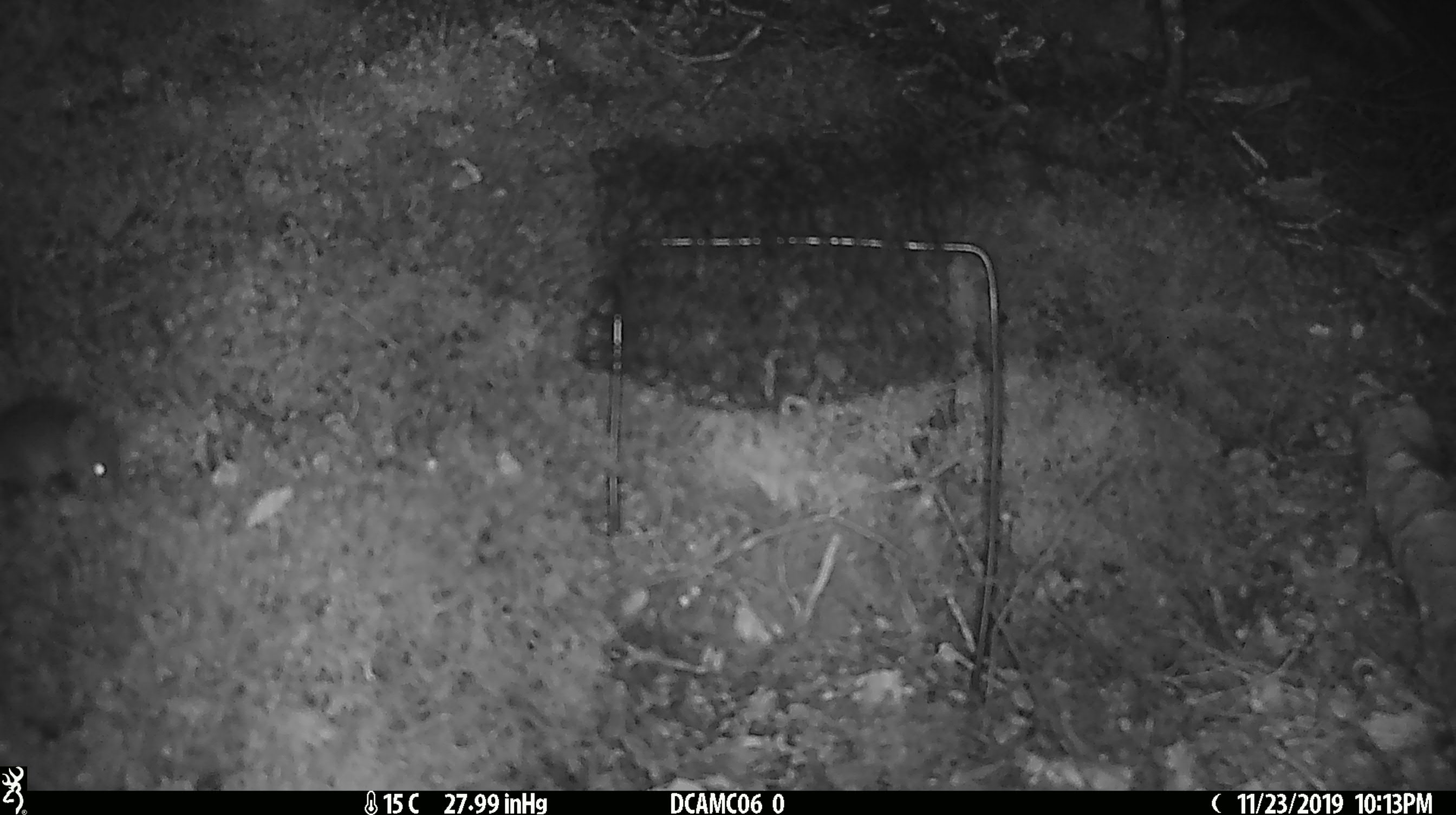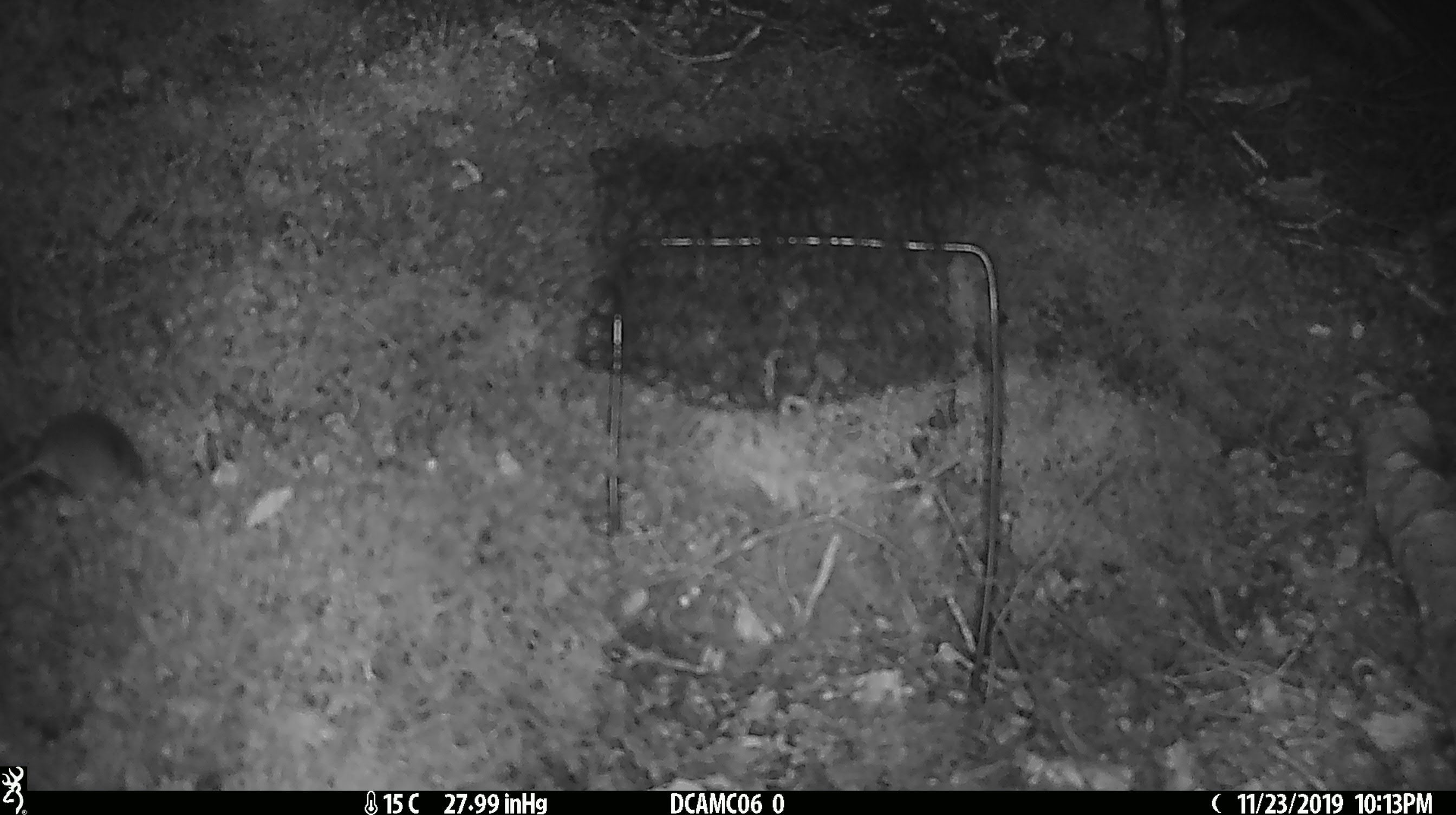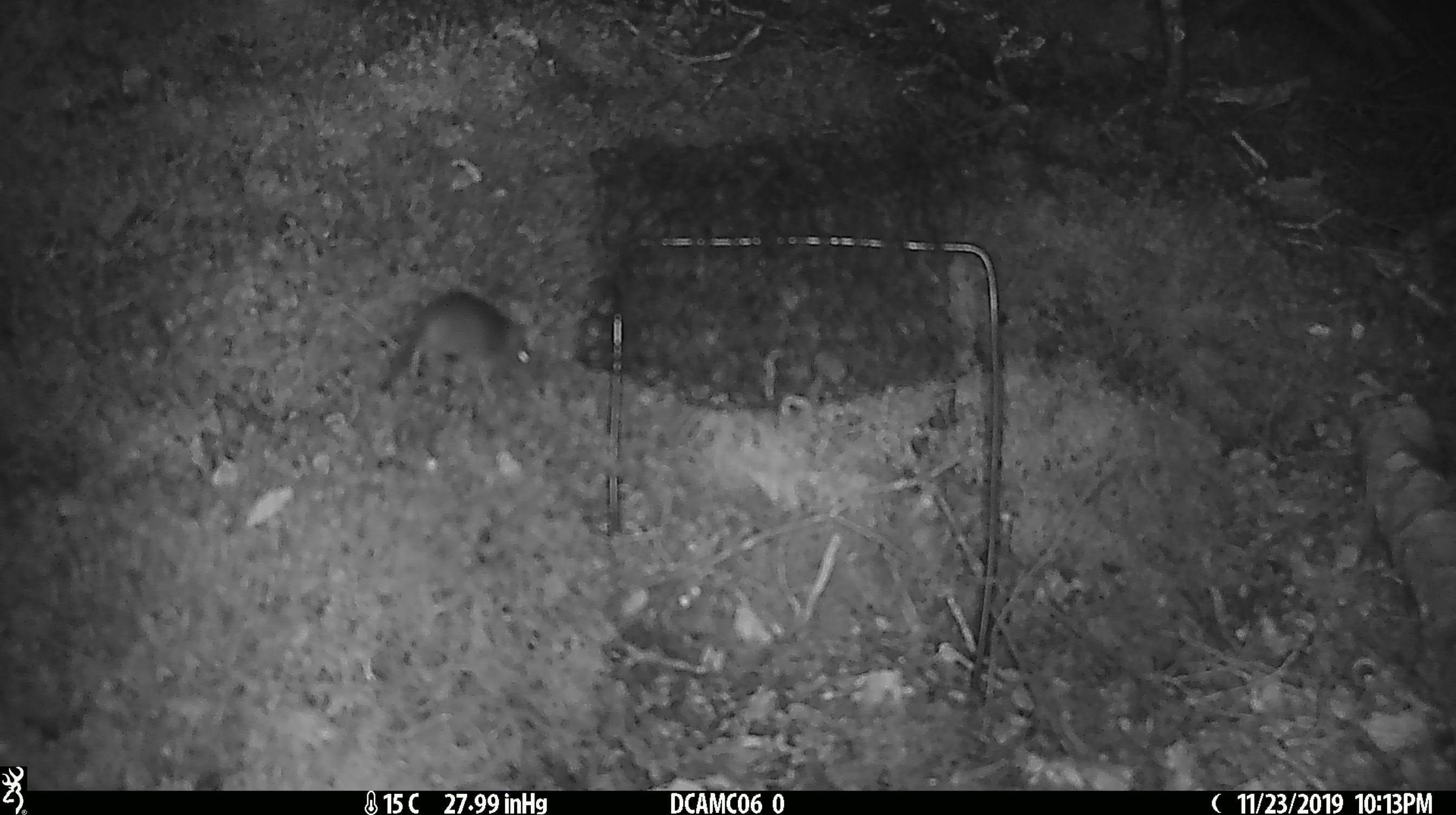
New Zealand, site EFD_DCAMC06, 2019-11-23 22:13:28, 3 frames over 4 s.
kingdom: Animalia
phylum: Chordata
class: Mammalia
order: Rodentia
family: Muridae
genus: Mus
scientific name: Mus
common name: mouse